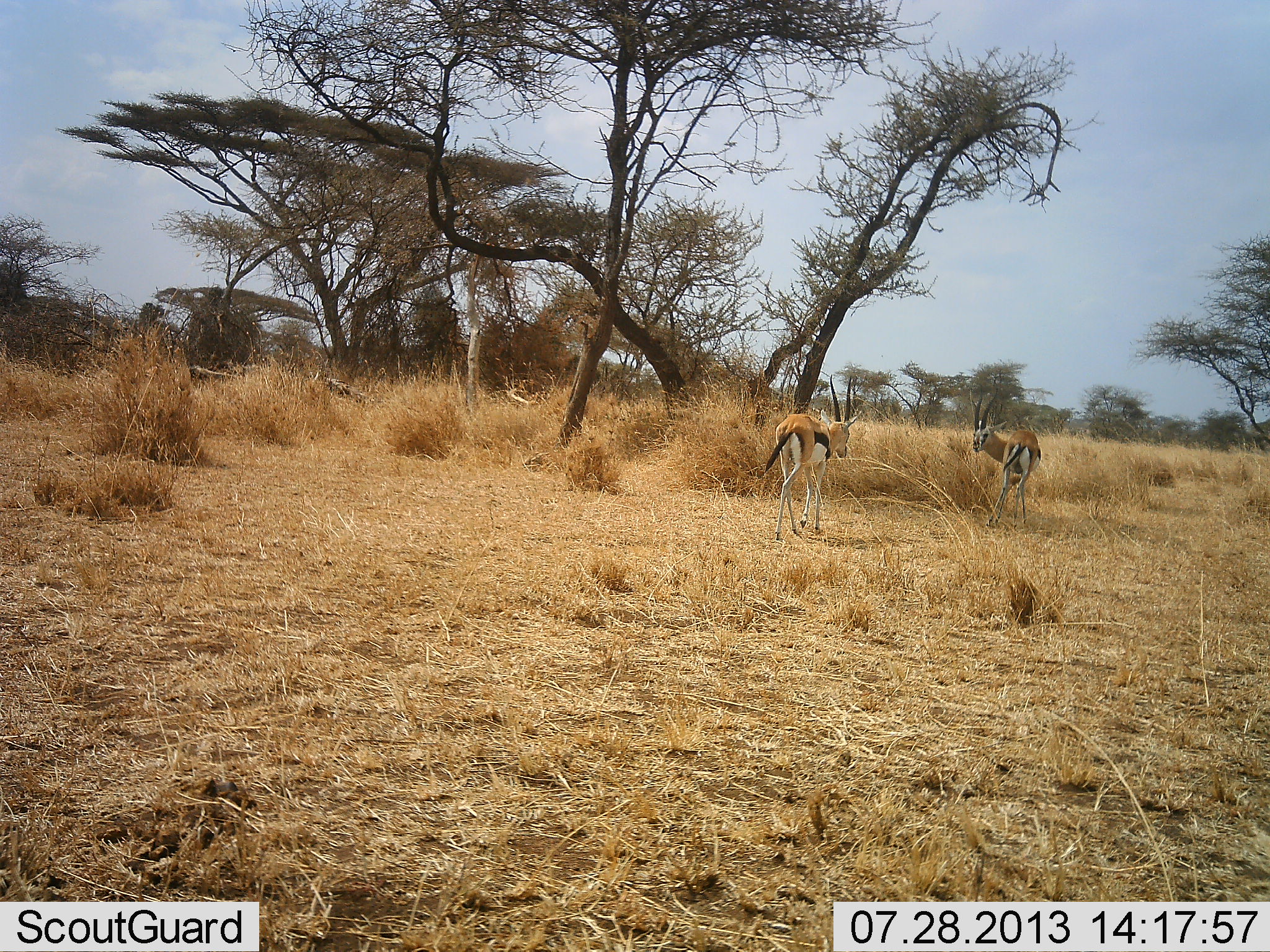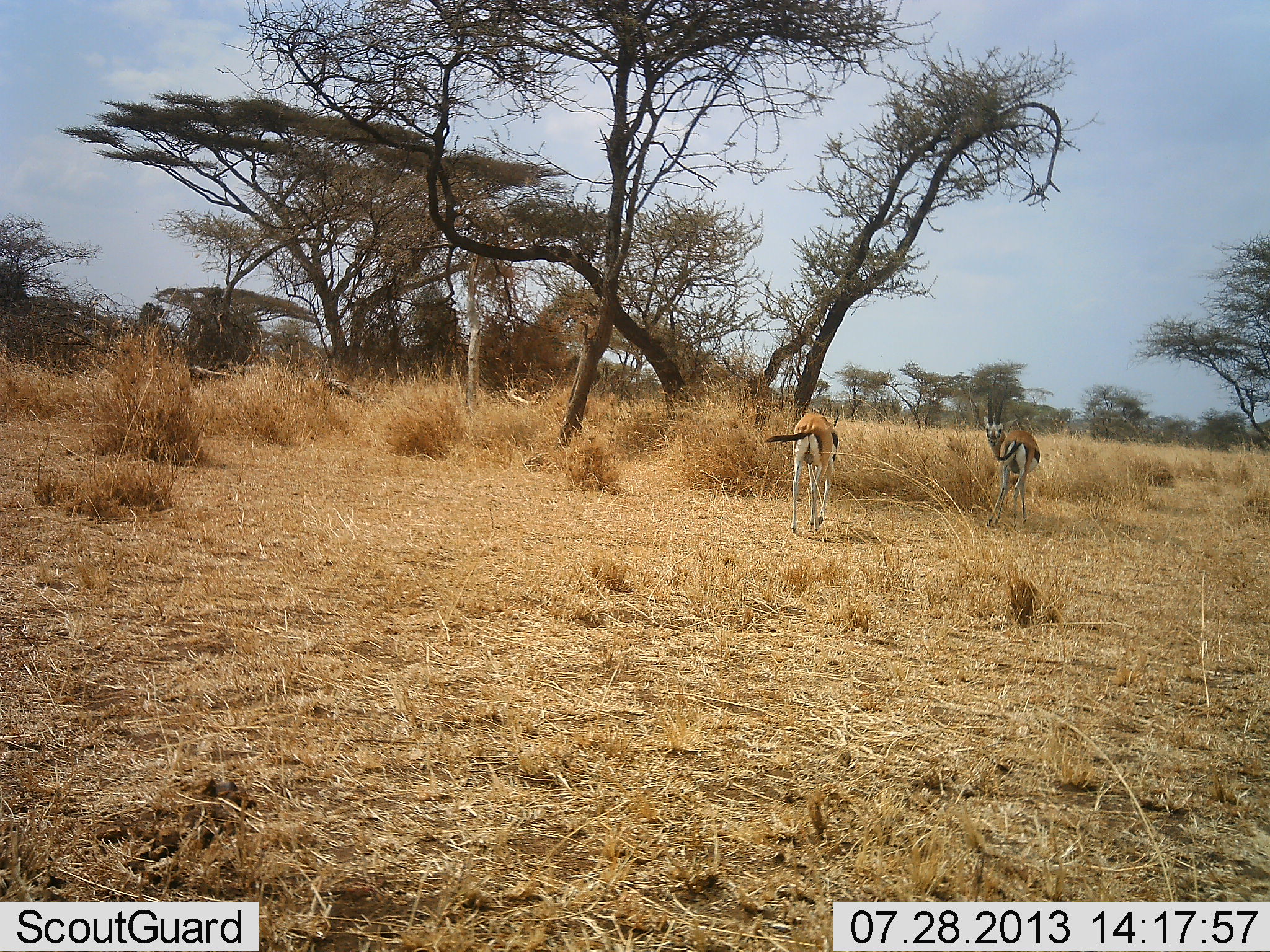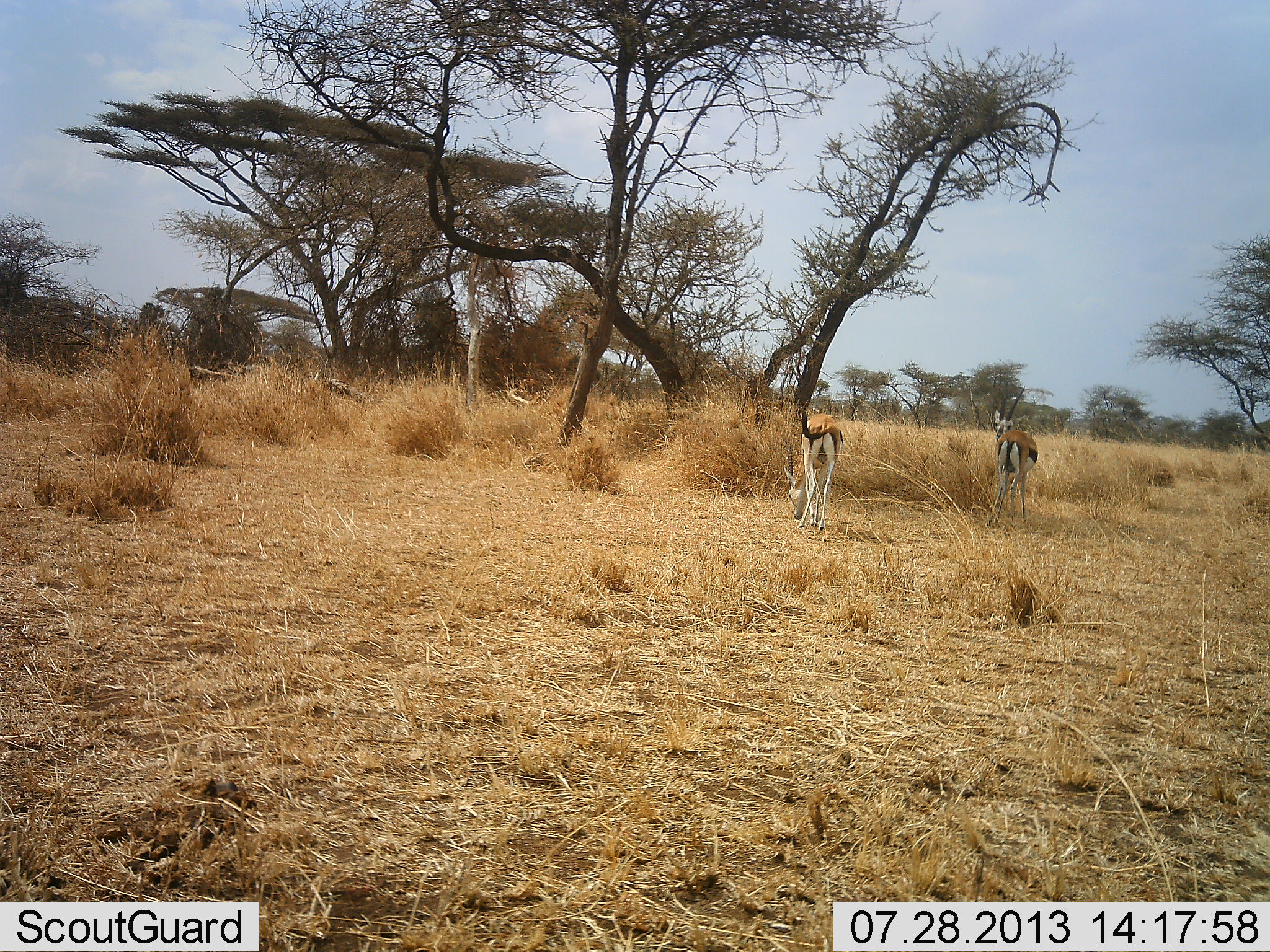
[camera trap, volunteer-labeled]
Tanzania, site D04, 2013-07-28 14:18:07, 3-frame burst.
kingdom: Animalia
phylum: Chordata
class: Mammalia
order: Artiodactyla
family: Bovidae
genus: Eudorcas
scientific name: Eudorcas thomsonii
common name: thomson's gazelle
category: gazellethomsons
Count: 2.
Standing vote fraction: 52%.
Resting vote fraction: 0%.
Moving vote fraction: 76%.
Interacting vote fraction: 0%.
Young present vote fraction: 0%.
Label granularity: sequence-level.